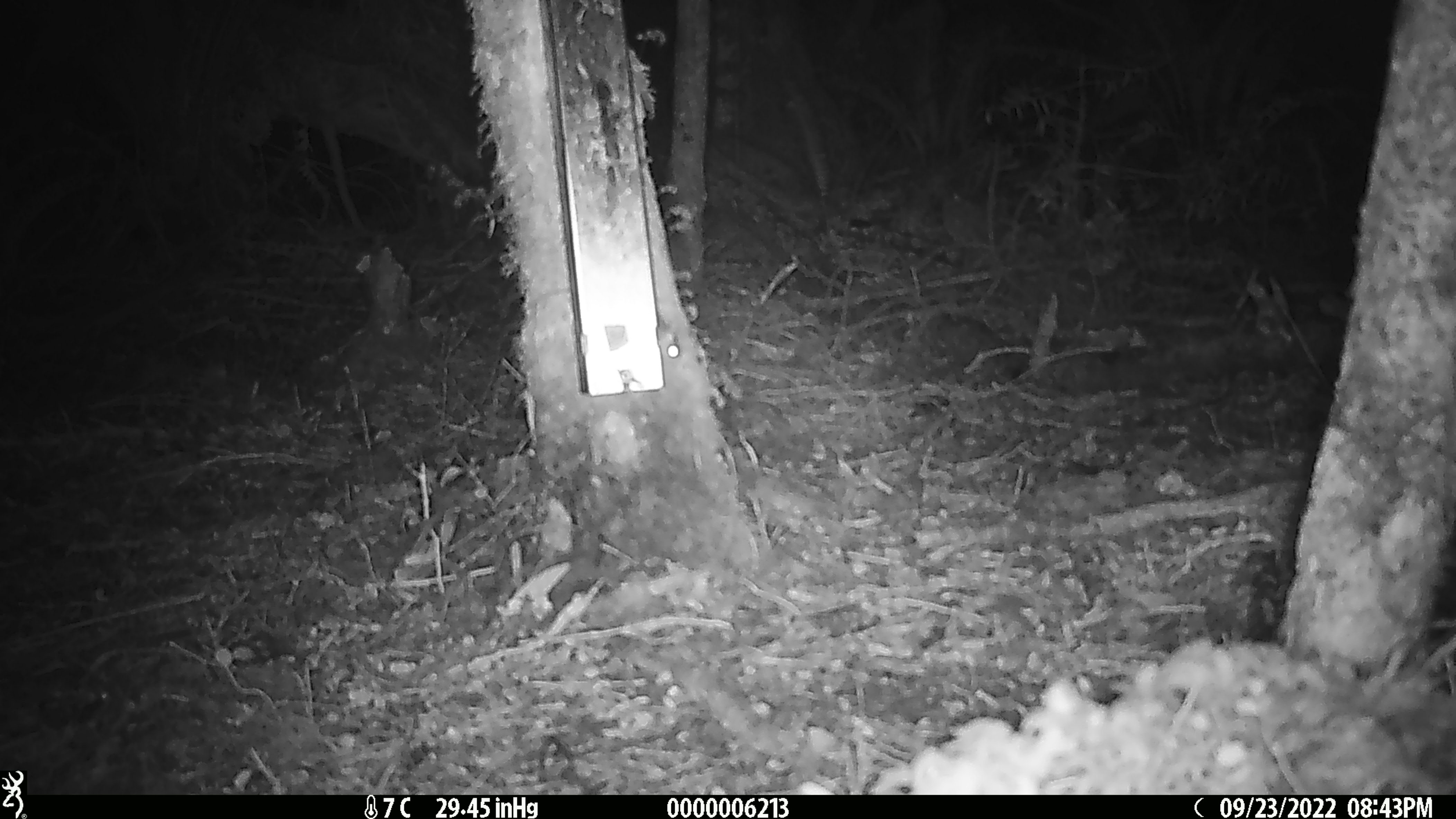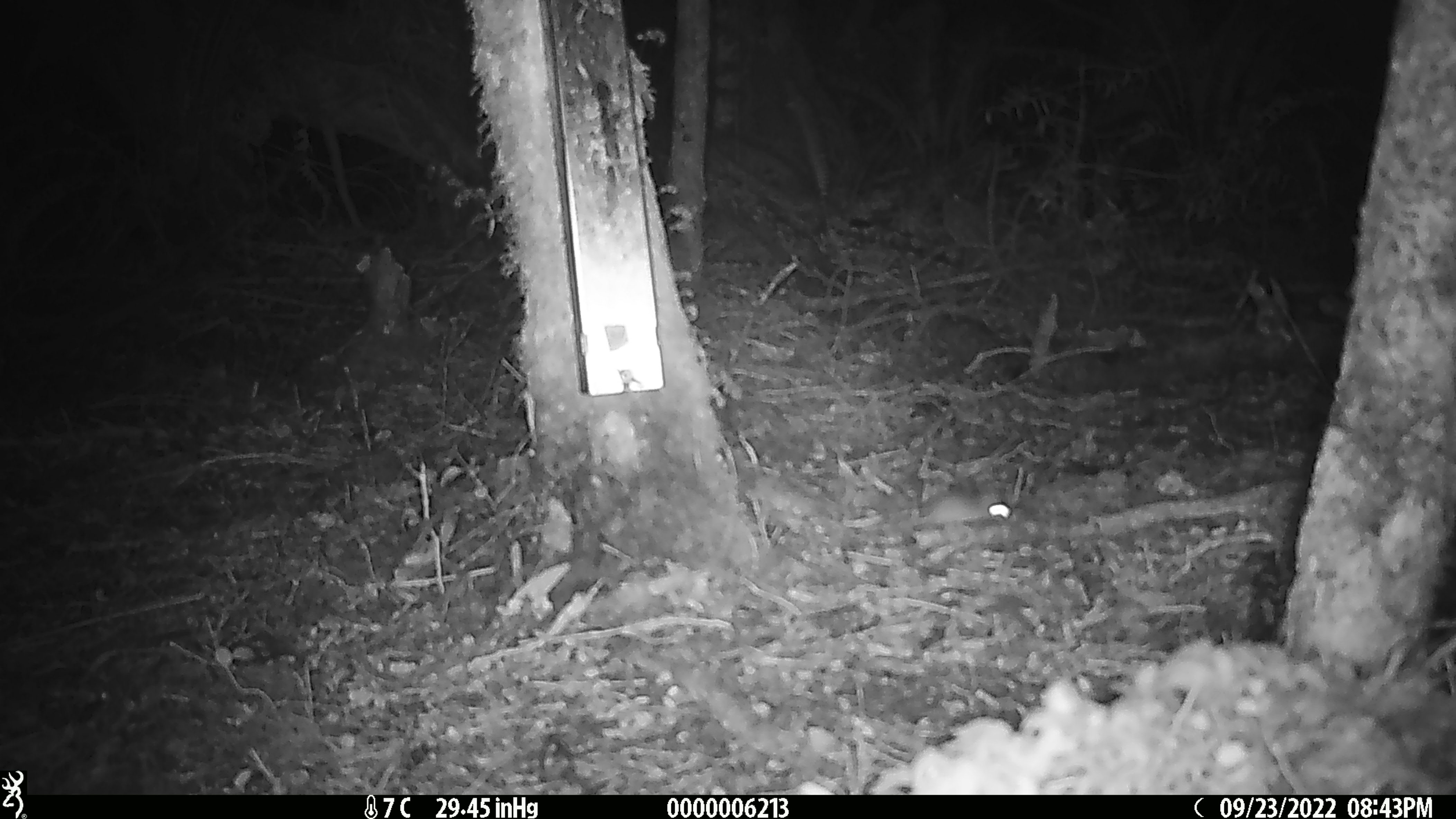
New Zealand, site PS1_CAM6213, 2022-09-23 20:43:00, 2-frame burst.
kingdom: Animalia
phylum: Chordata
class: Mammalia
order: Rodentia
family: Muridae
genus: Mus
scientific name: Mus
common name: mouse